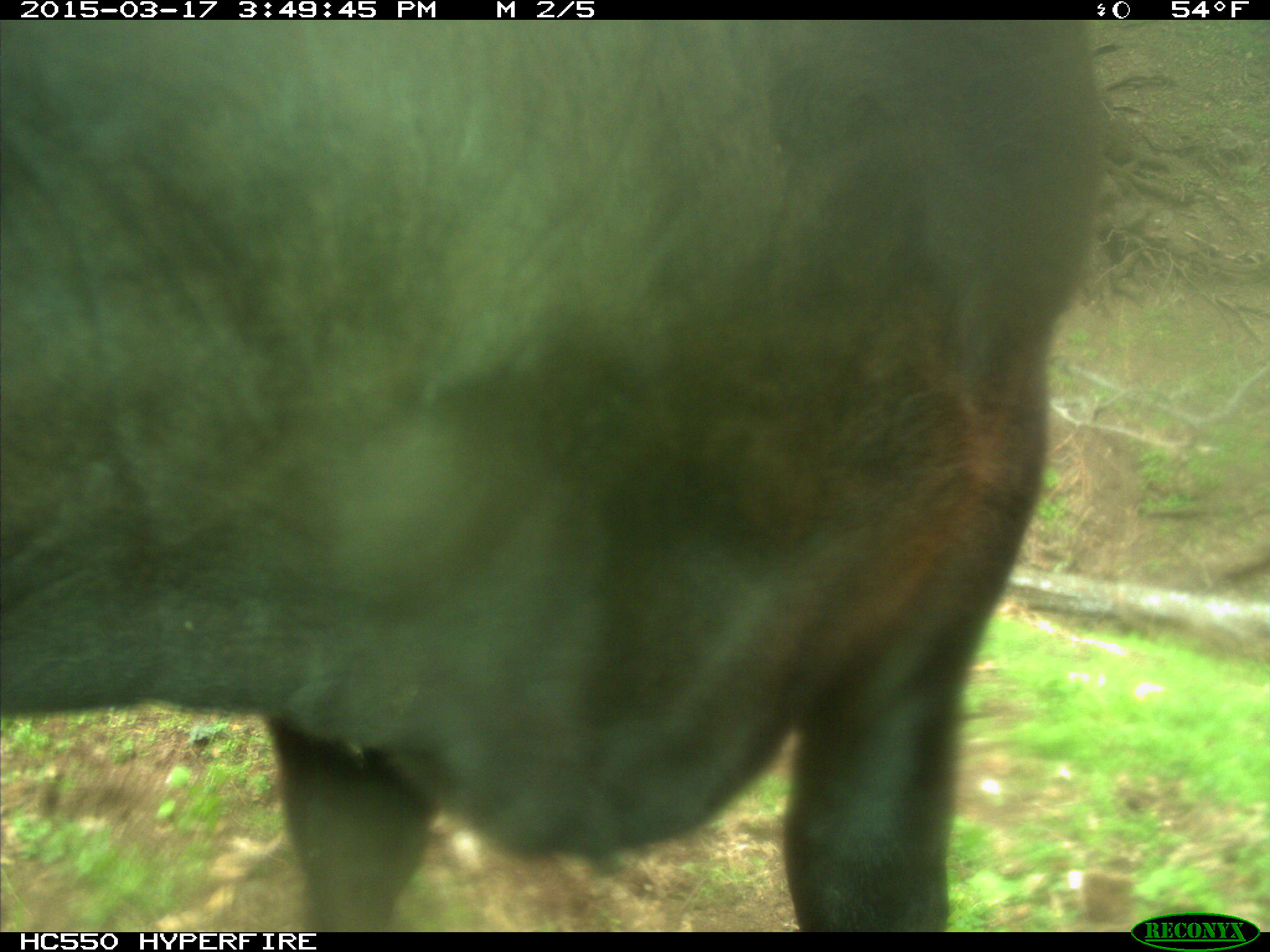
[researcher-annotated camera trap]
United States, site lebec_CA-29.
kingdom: Animalia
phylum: Chordata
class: Mammalia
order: Artiodactyla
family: Bovidae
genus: Bos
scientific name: Bos taurus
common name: domestic cow